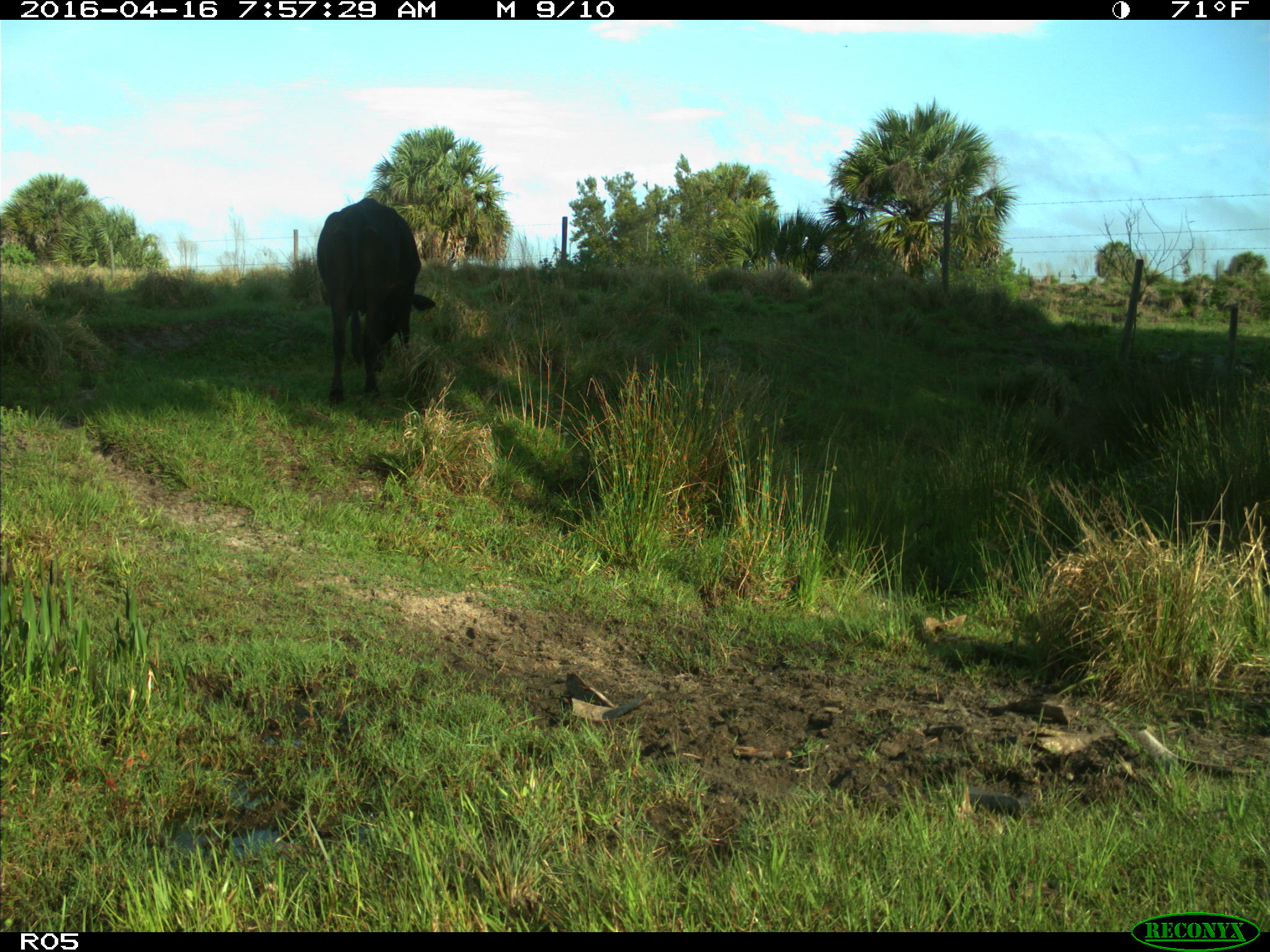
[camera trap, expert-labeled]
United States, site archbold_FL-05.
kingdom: Animalia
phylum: Chordata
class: Mammalia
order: Artiodactyla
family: Bovidae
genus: Bos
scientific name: Bos taurus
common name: domestic cow